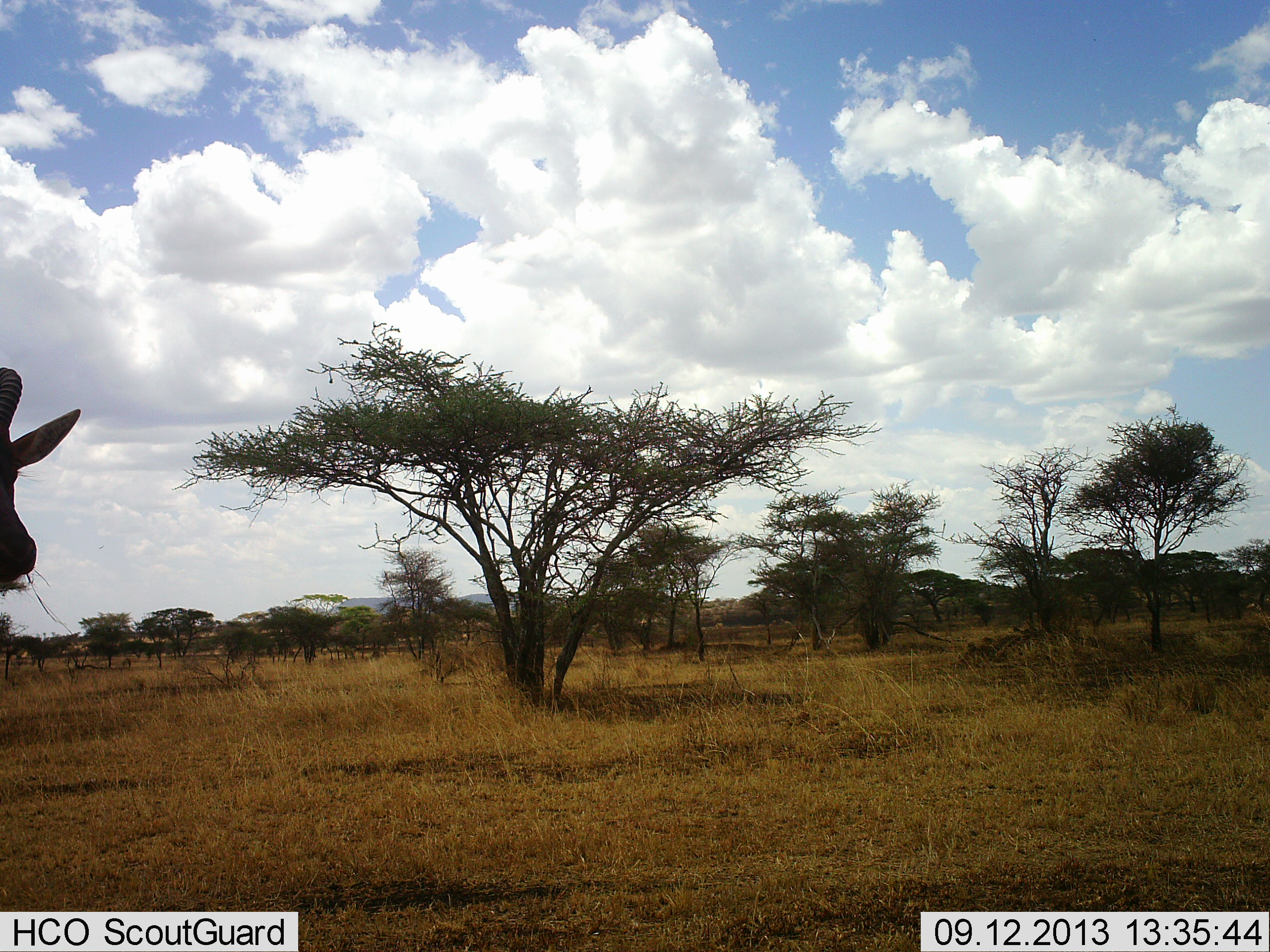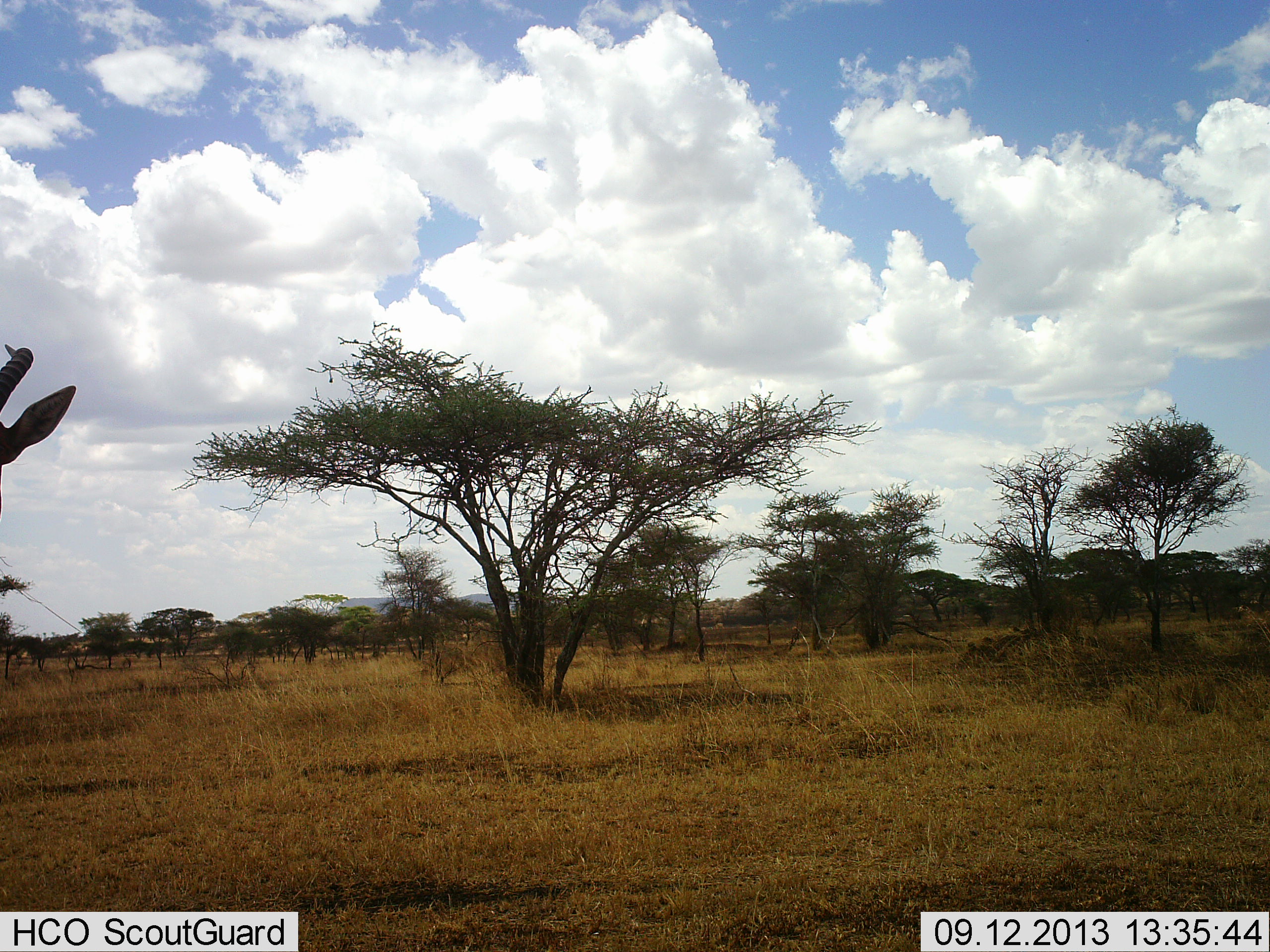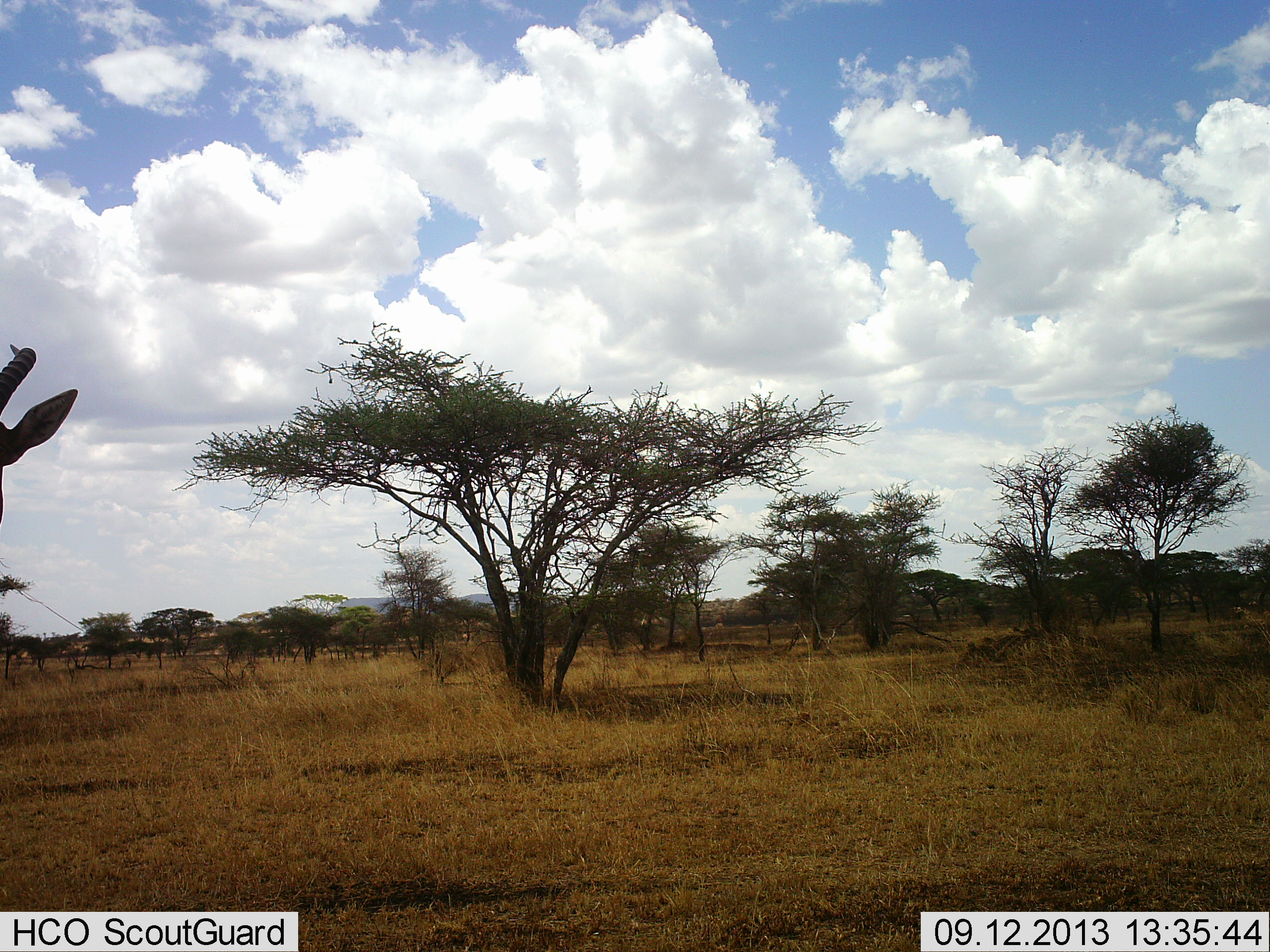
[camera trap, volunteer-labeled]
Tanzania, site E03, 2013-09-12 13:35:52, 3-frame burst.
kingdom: Animalia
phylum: Chordata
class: Mammalia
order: Artiodactyla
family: Bovidae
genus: Nanger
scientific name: Nanger granti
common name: grant's gazelle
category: gazellegrants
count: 1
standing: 75%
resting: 0%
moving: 25%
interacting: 0%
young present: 0%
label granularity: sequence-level